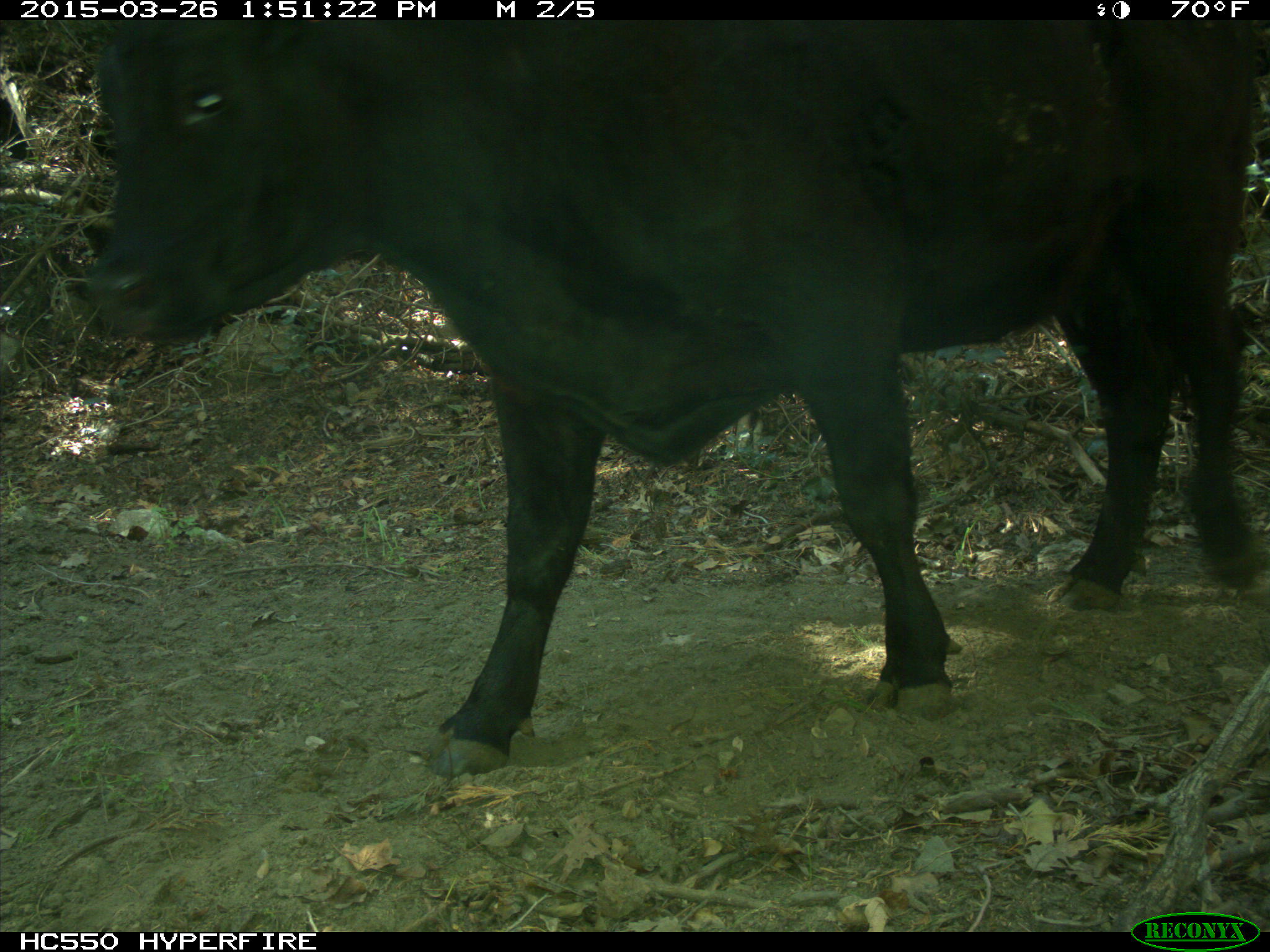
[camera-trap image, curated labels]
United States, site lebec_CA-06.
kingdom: Animalia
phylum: Chordata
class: Mammalia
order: Artiodactyla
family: Bovidae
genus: Bos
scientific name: Bos taurus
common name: domestic cow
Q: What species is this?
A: Bos taurus (domestic cow).